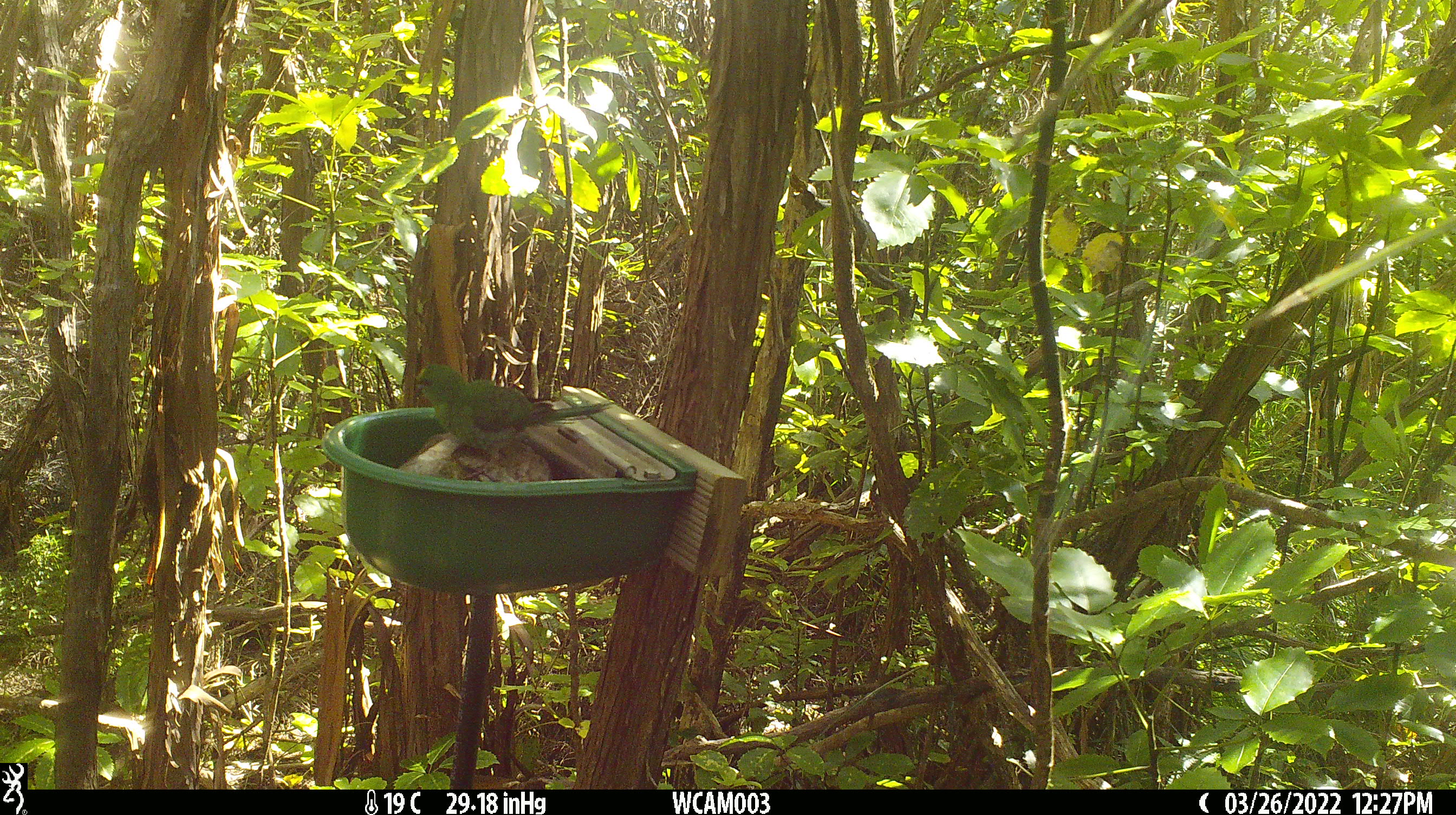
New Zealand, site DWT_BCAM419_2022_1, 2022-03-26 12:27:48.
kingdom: Animalia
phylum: Chordata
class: Aves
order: Psittaciformes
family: Psittaculidae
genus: Cyanoramphus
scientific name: Cyanoramphus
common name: parakeet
Parakeet (Cyanoramphus).